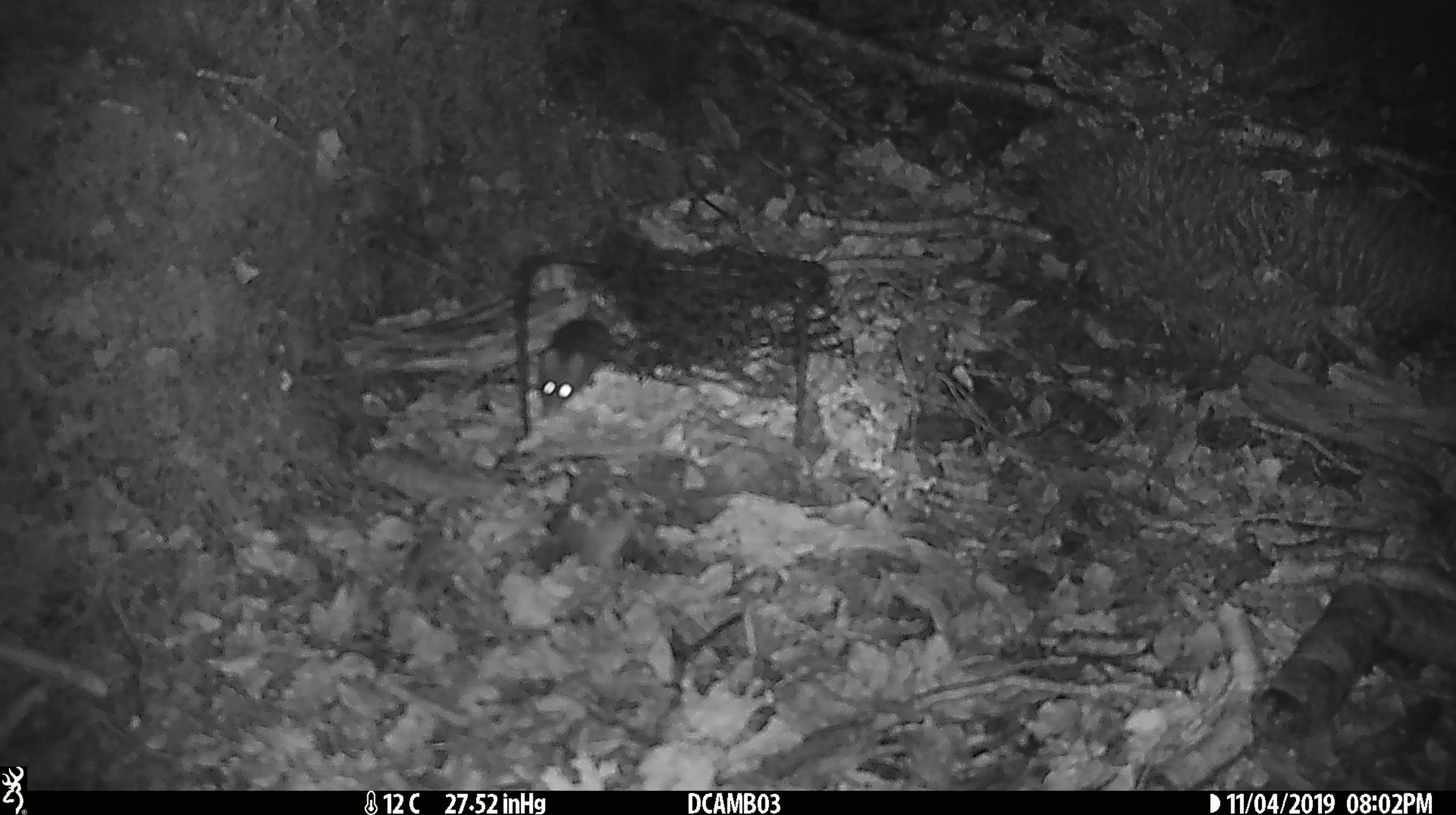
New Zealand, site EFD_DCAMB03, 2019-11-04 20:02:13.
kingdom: Animalia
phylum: Chordata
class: Mammalia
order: Rodentia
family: Muridae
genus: Mus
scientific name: Mus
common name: mouse